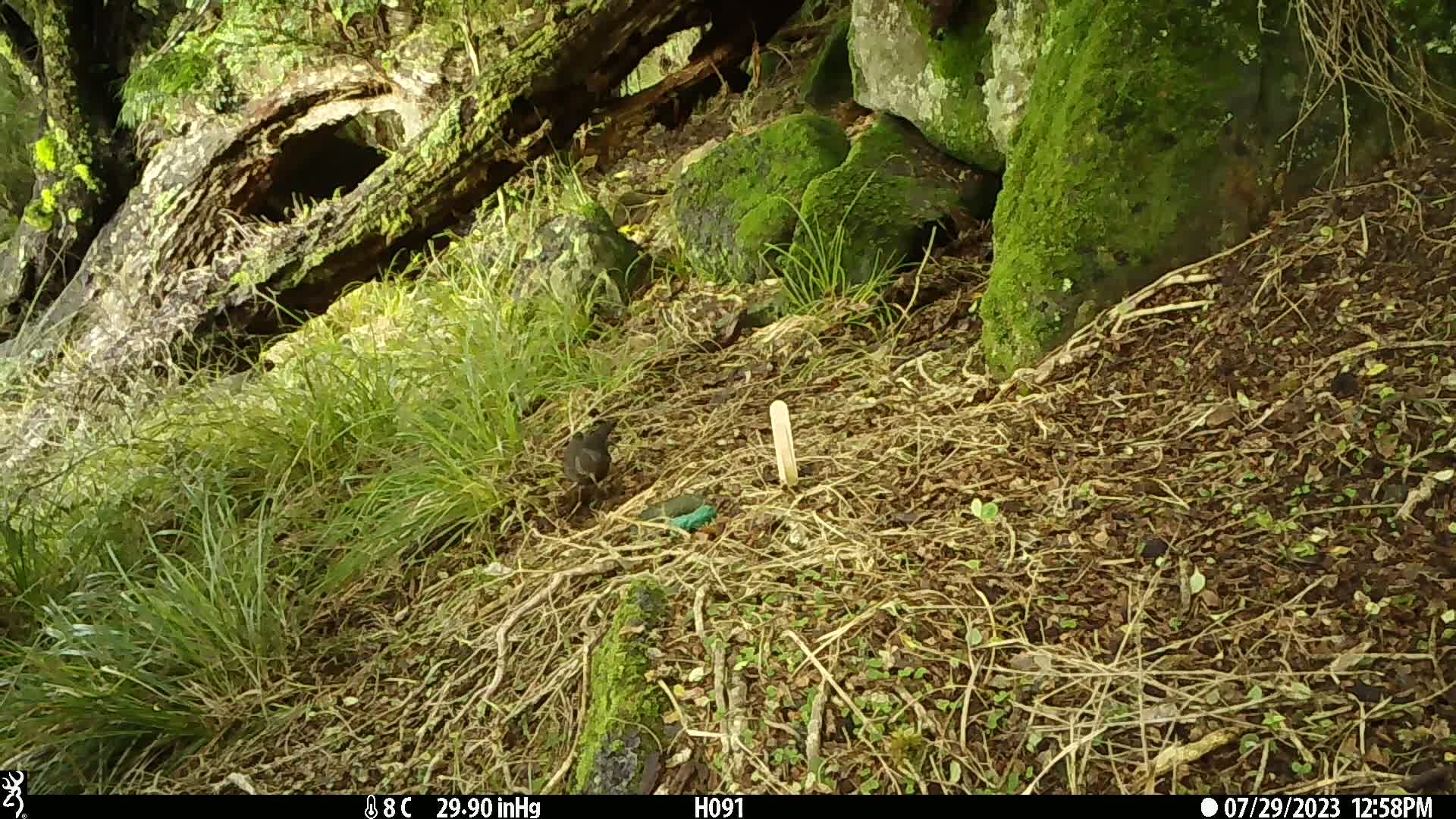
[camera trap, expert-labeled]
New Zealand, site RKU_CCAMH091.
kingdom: Animalia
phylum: Chordata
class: Aves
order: Passeriformes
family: Turdidae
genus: Turdus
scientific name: Turdus merula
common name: eurasian blackbird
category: blackbird